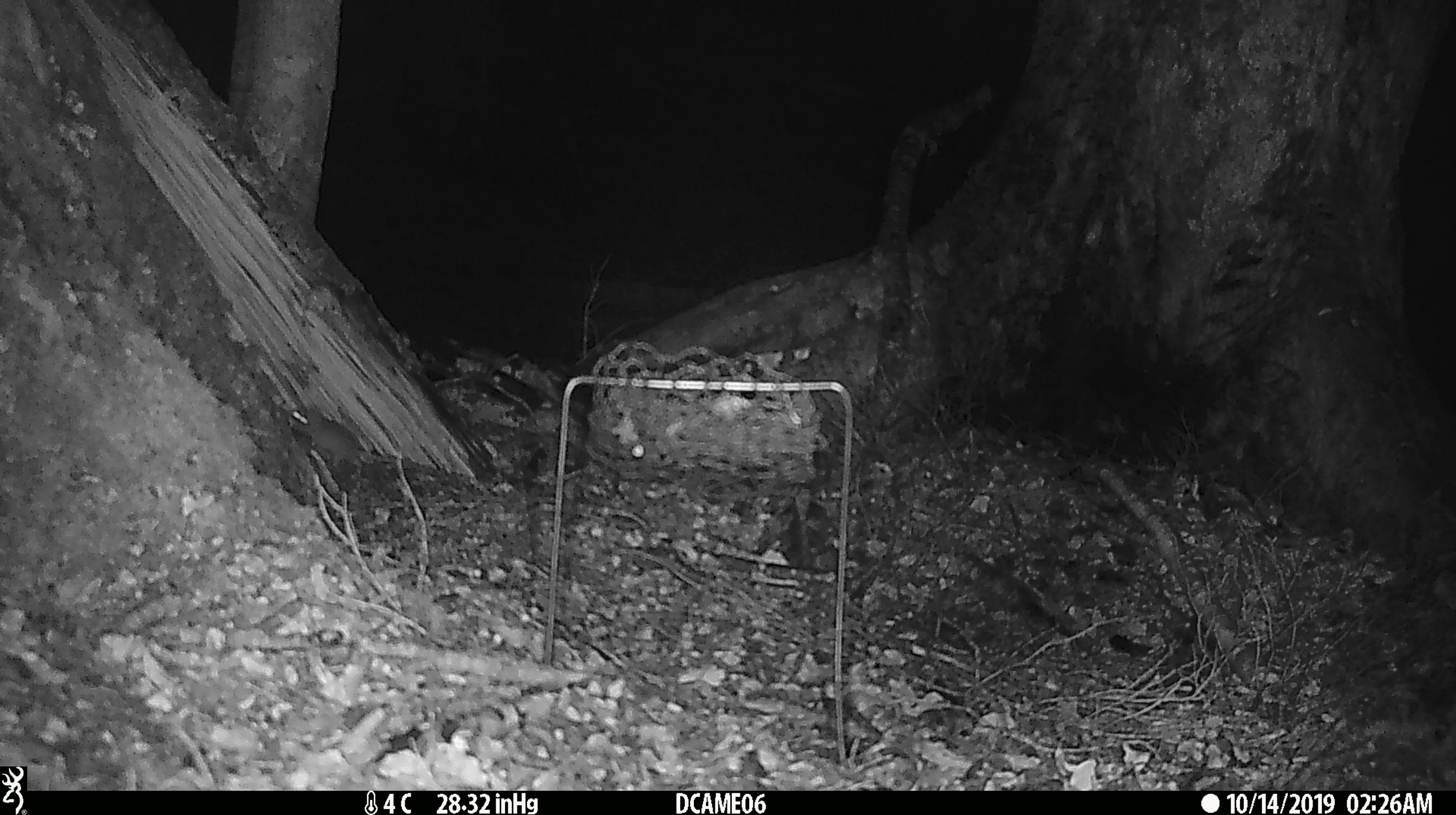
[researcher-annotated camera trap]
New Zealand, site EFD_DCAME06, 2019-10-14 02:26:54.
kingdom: Animalia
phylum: Chordata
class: Mammalia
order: Rodentia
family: Muridae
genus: Mus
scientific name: Mus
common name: mouse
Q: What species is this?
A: Mouse (Mus).